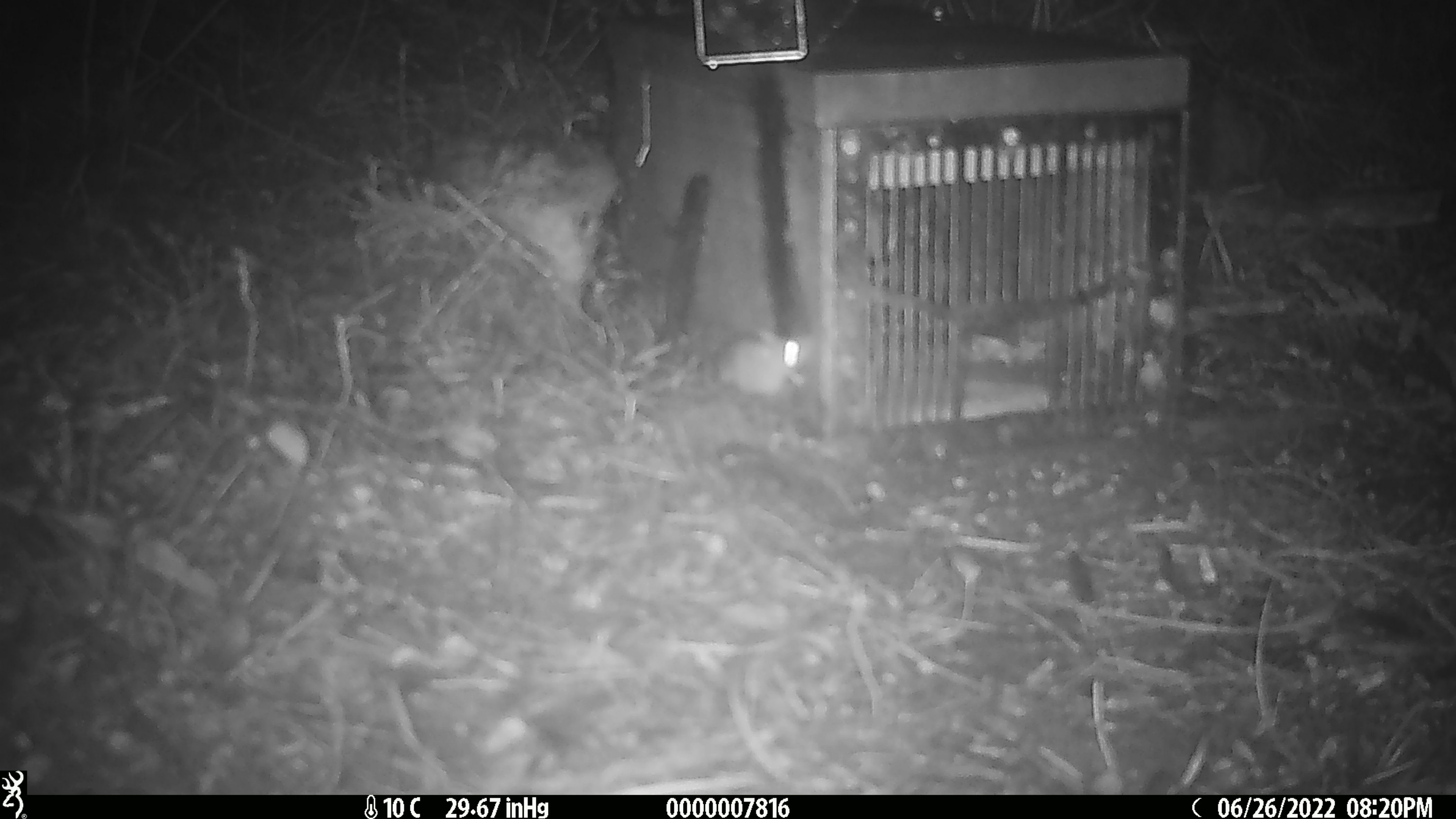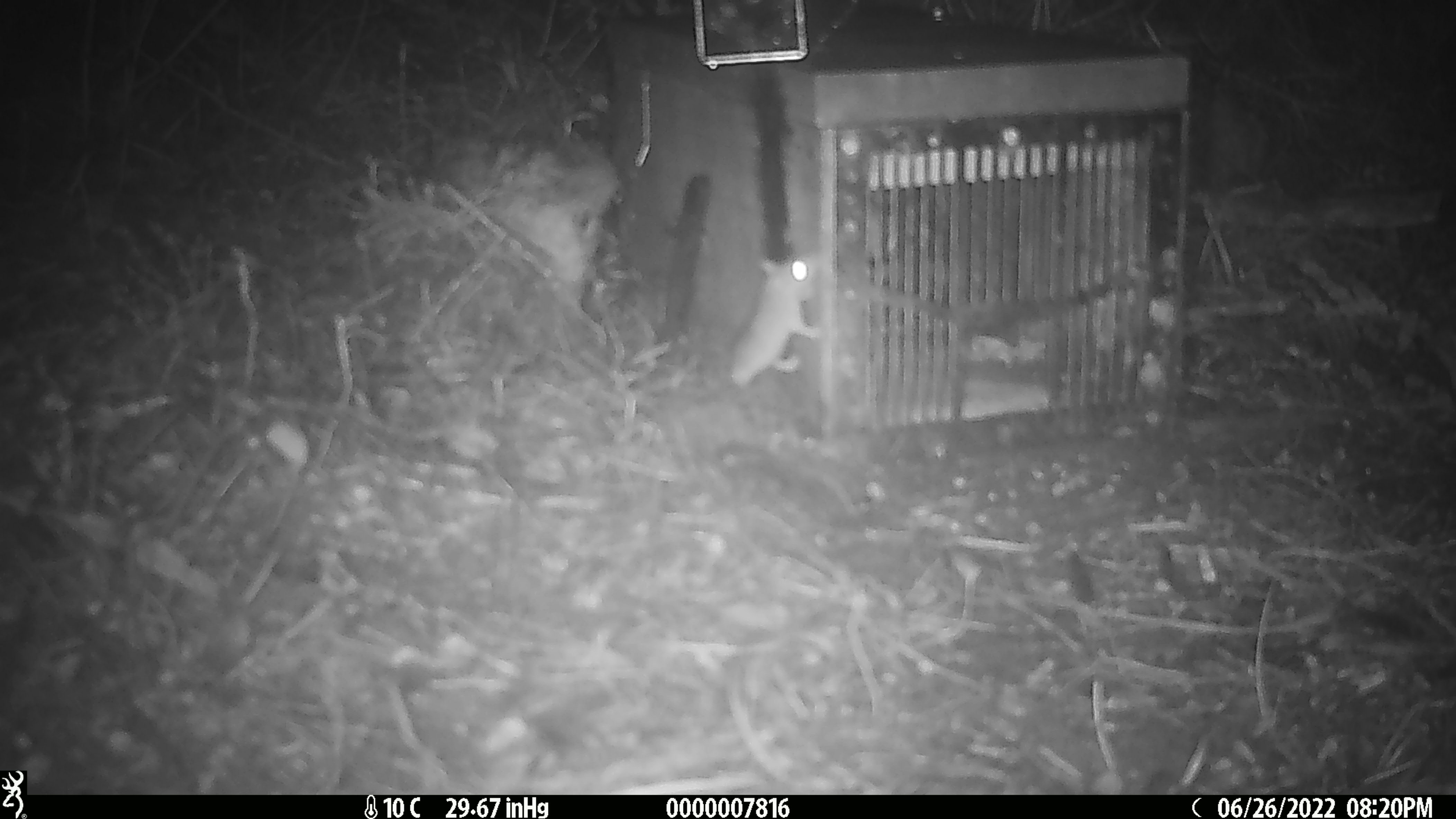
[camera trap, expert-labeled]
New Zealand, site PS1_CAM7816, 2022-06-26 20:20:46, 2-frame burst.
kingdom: Animalia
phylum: Chordata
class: Mammalia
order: Rodentia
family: Muridae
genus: Mus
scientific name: Mus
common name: mouse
Mouse (Mus).